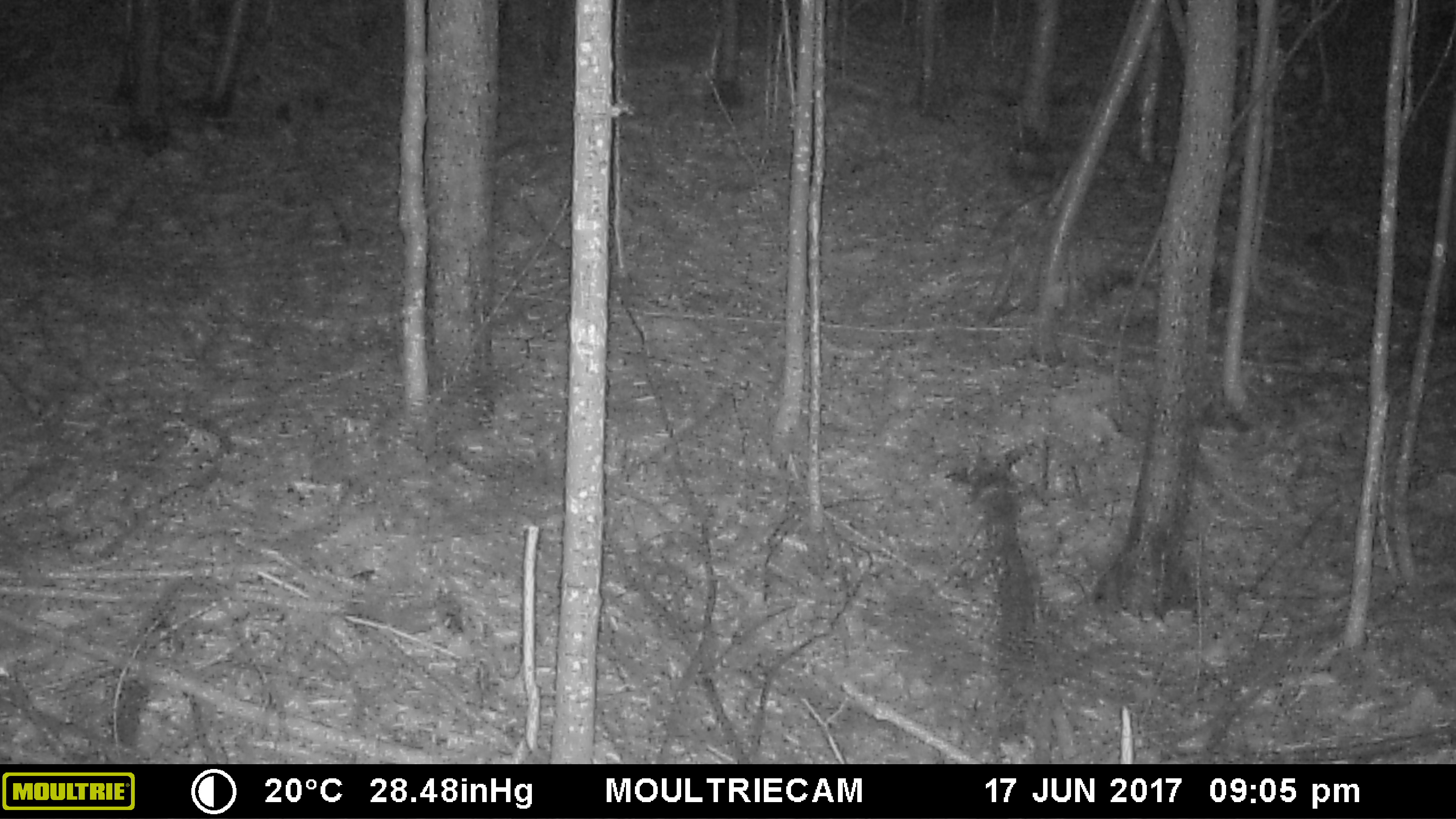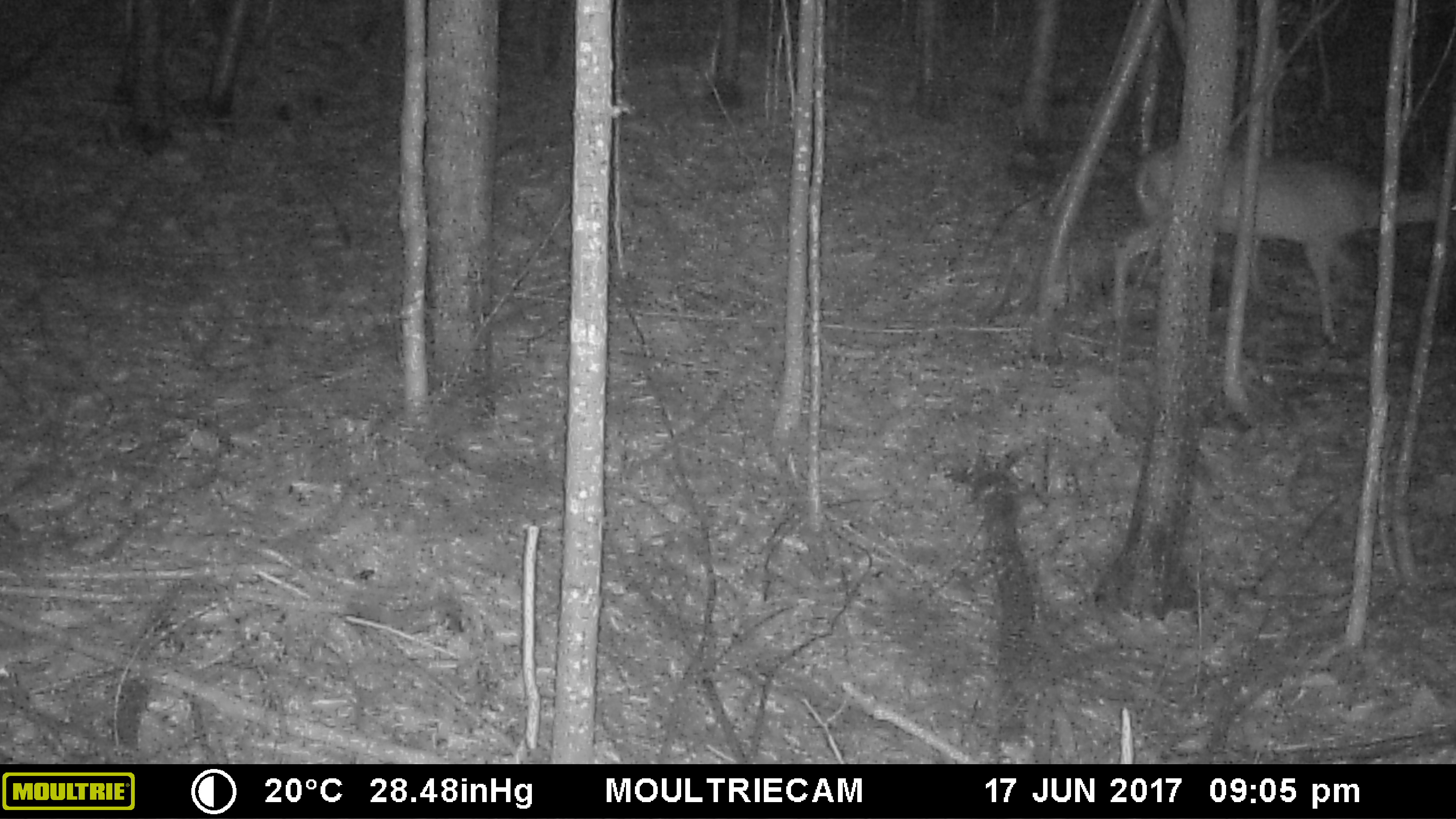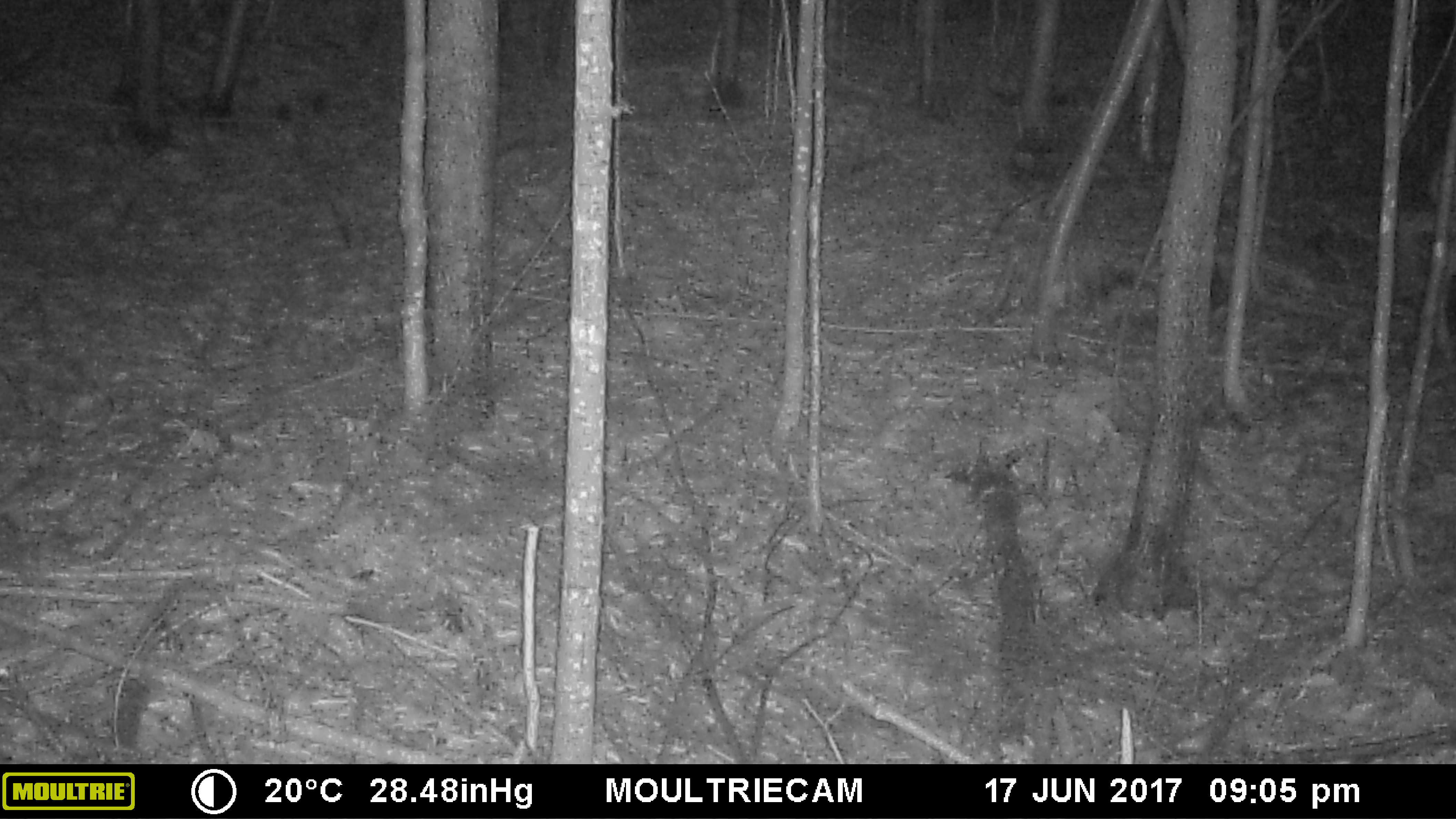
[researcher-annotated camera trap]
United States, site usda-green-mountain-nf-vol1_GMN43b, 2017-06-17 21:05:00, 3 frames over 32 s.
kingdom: Animalia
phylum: Chordata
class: Mammalia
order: Artiodactyla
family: Cervidae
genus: Odocoileus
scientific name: Odocoileus virginianus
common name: white-tailed deer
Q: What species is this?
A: White-tailed deer (Odocoileus virginianus).